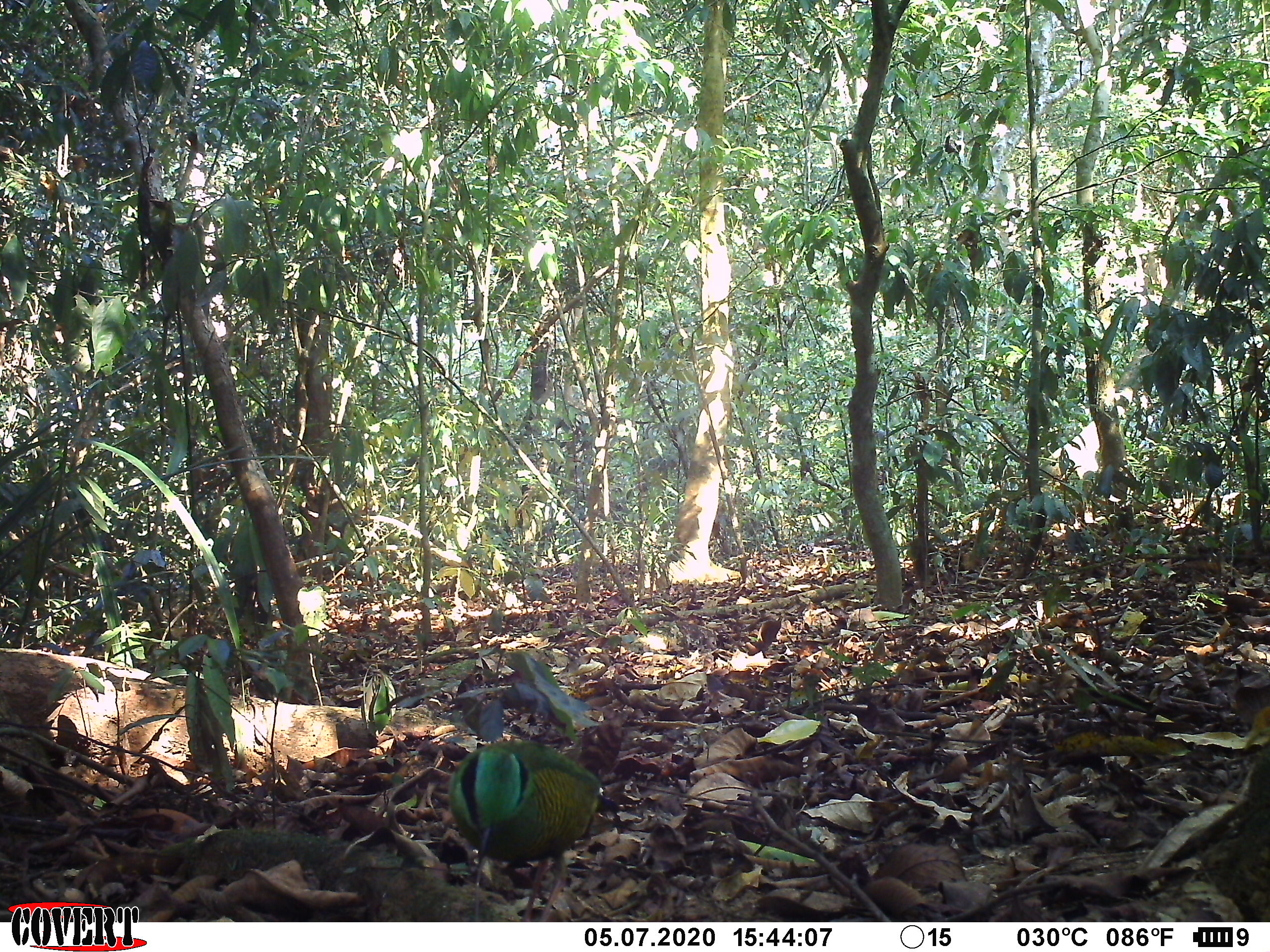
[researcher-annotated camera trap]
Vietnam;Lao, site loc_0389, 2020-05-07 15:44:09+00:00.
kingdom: Animalia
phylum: Chordata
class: Aves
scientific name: Aves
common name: bird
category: unidentified bird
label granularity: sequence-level